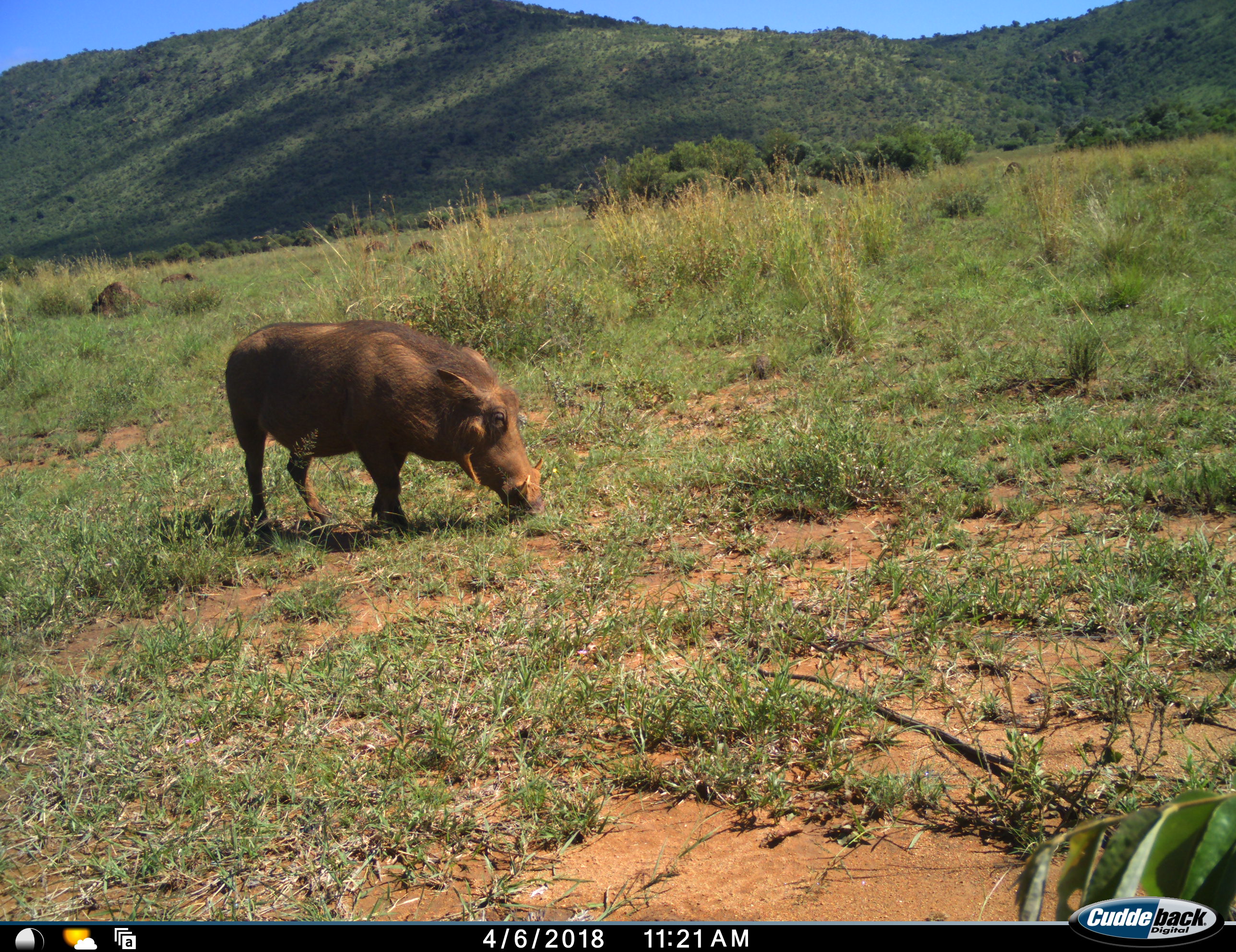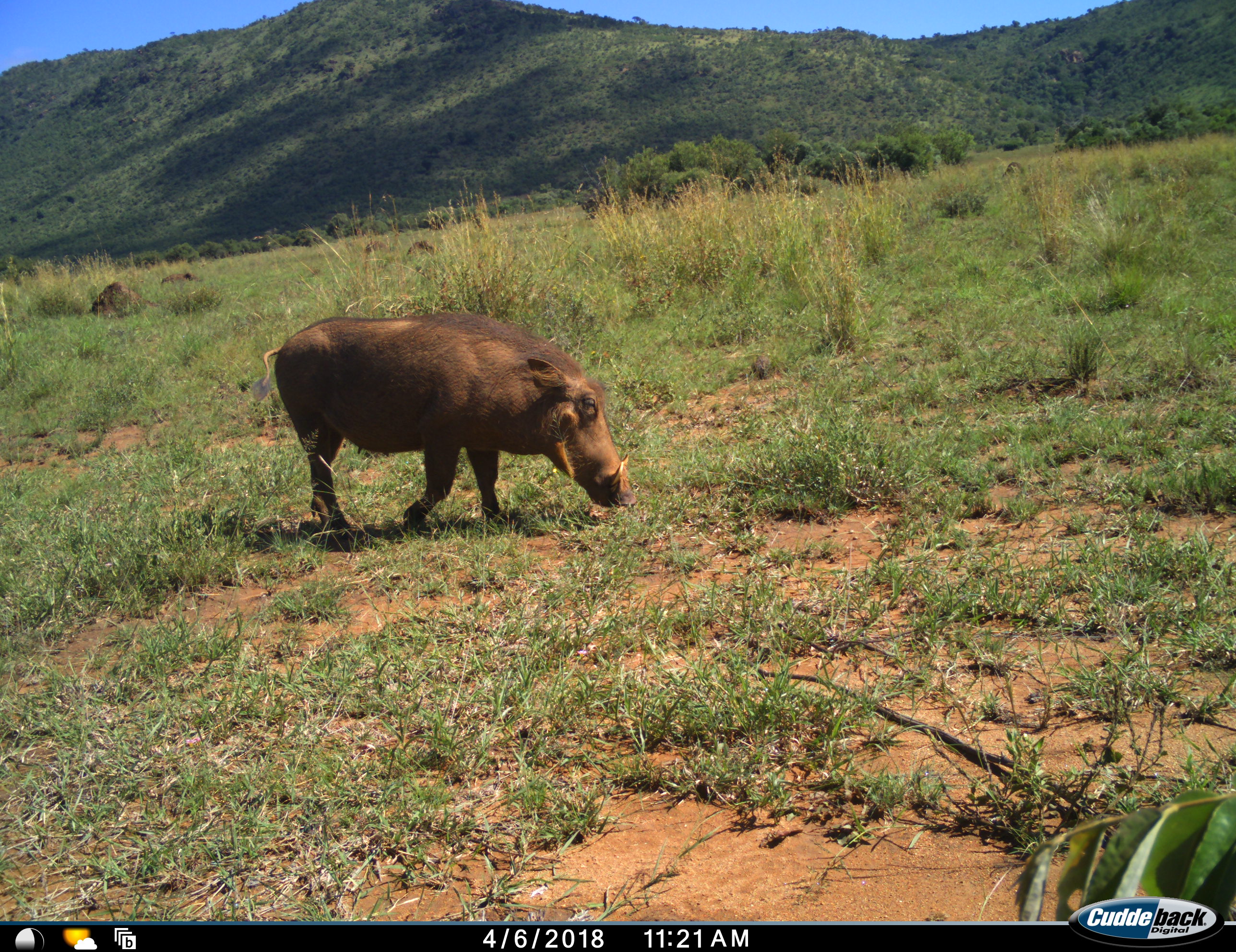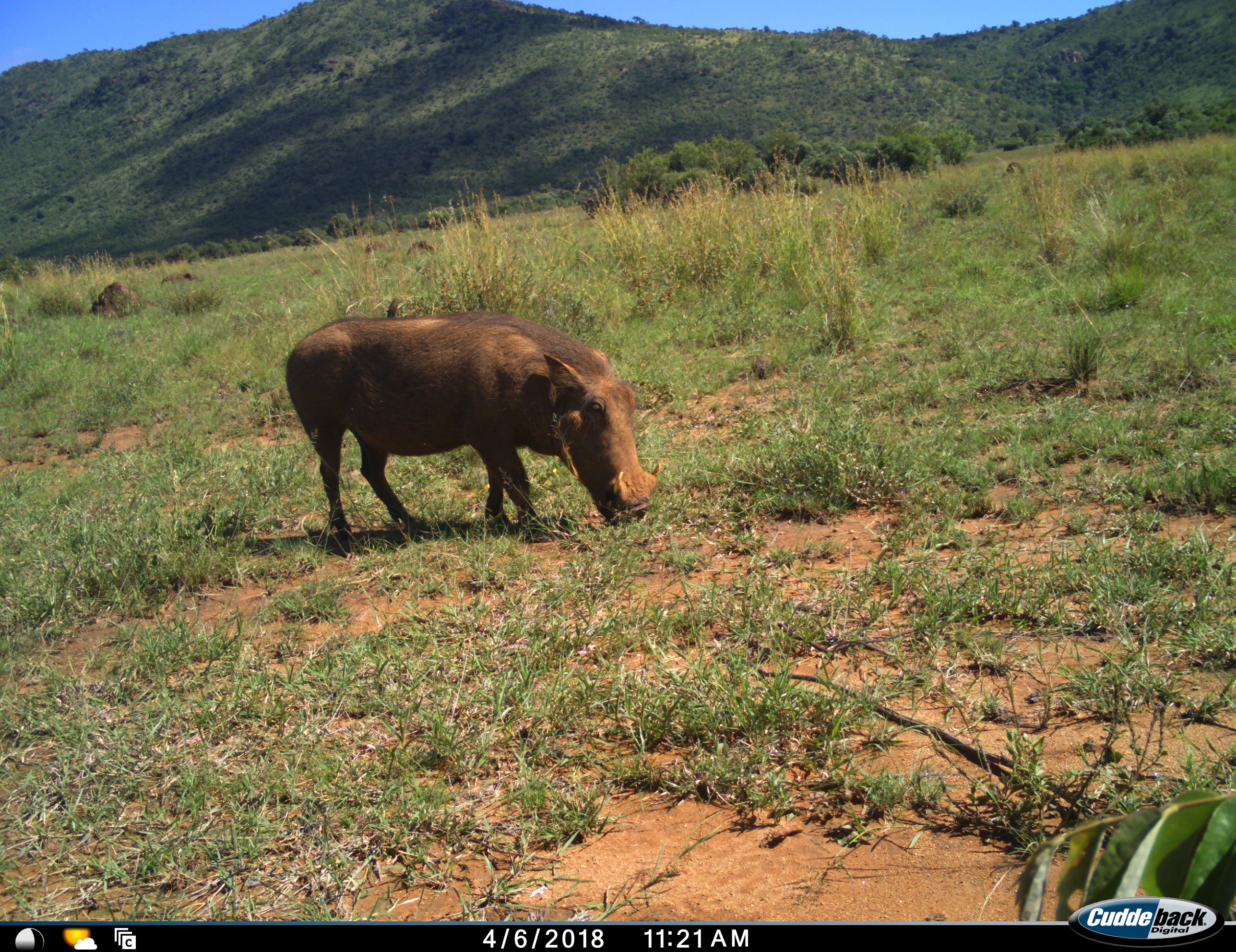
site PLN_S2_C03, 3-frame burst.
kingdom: Animalia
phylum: Chordata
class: Mammalia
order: Artiodactyla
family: Suidae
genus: Phacochoerus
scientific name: Phacochoerus africanus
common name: warthog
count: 1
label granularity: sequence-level